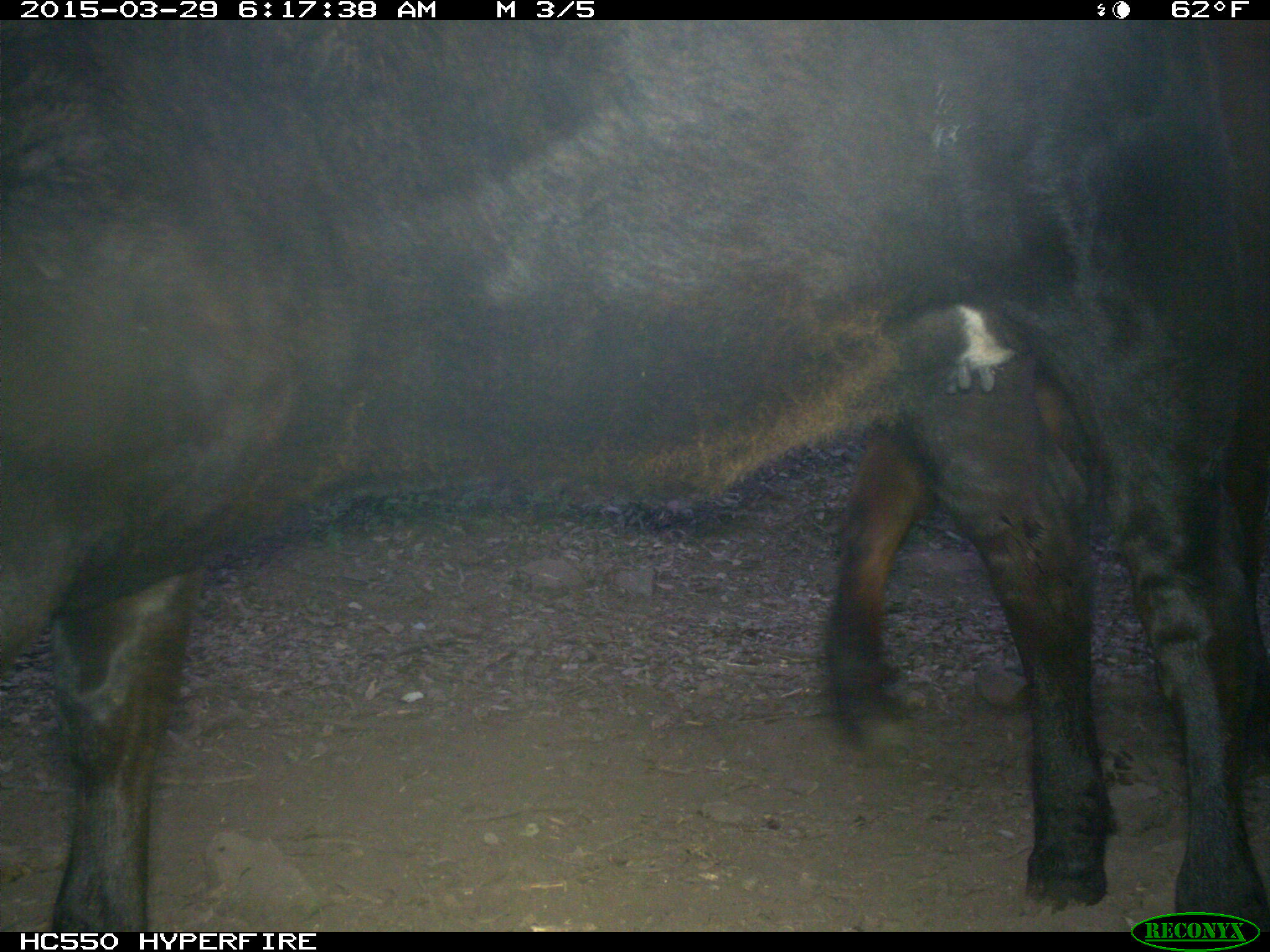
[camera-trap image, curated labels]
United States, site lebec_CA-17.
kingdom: Animalia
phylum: Chordata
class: Mammalia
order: Artiodactyla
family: Bovidae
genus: Bos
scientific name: Bos taurus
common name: domestic cow